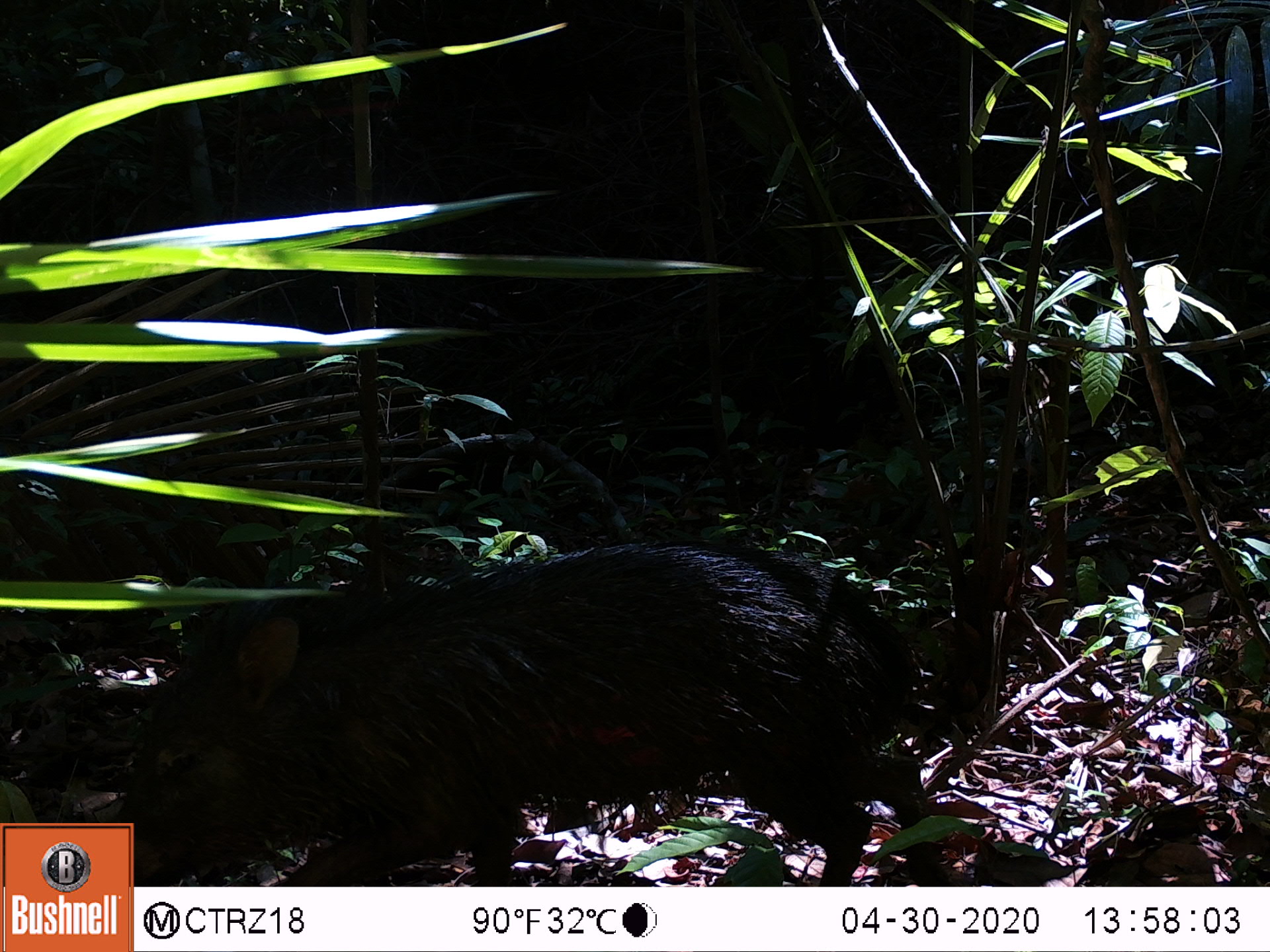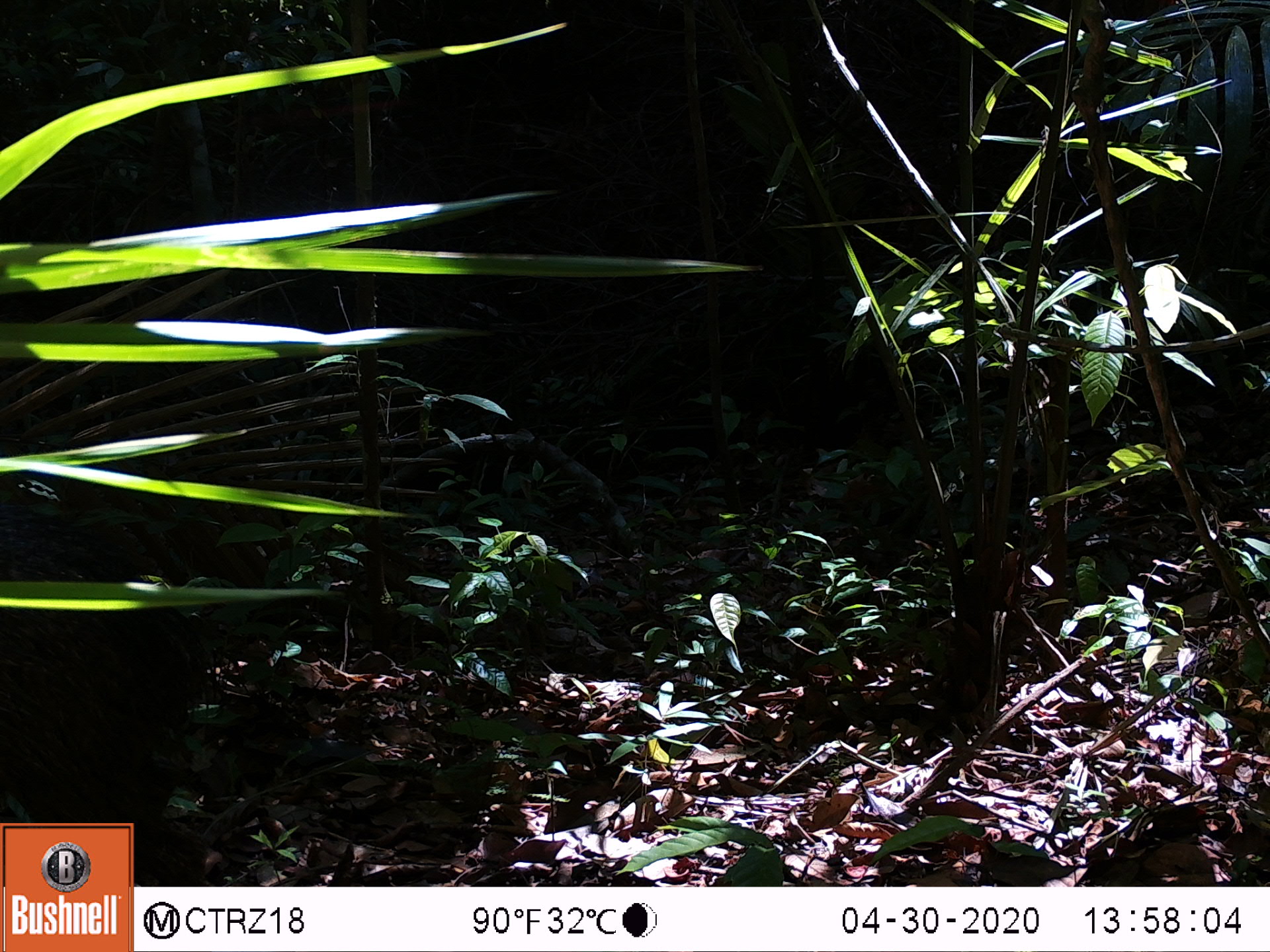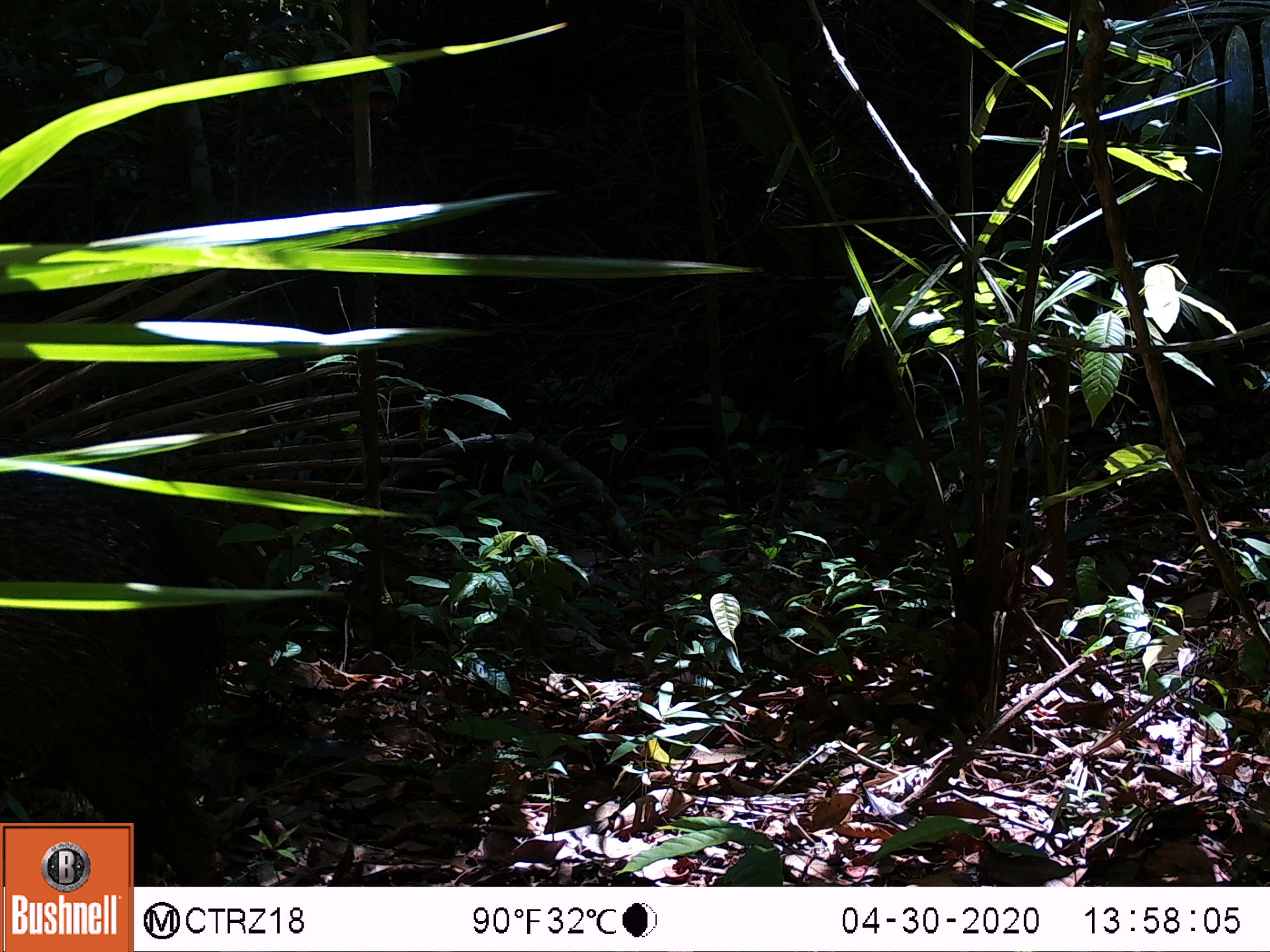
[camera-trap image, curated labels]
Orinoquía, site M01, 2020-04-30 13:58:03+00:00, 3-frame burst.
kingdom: Animalia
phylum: Chordata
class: Mammalia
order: Artiodactyla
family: Tayassuidae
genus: Pecari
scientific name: Pecari tajacu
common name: collared peccary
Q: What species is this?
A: Collared peccary (Pecari tajacu).